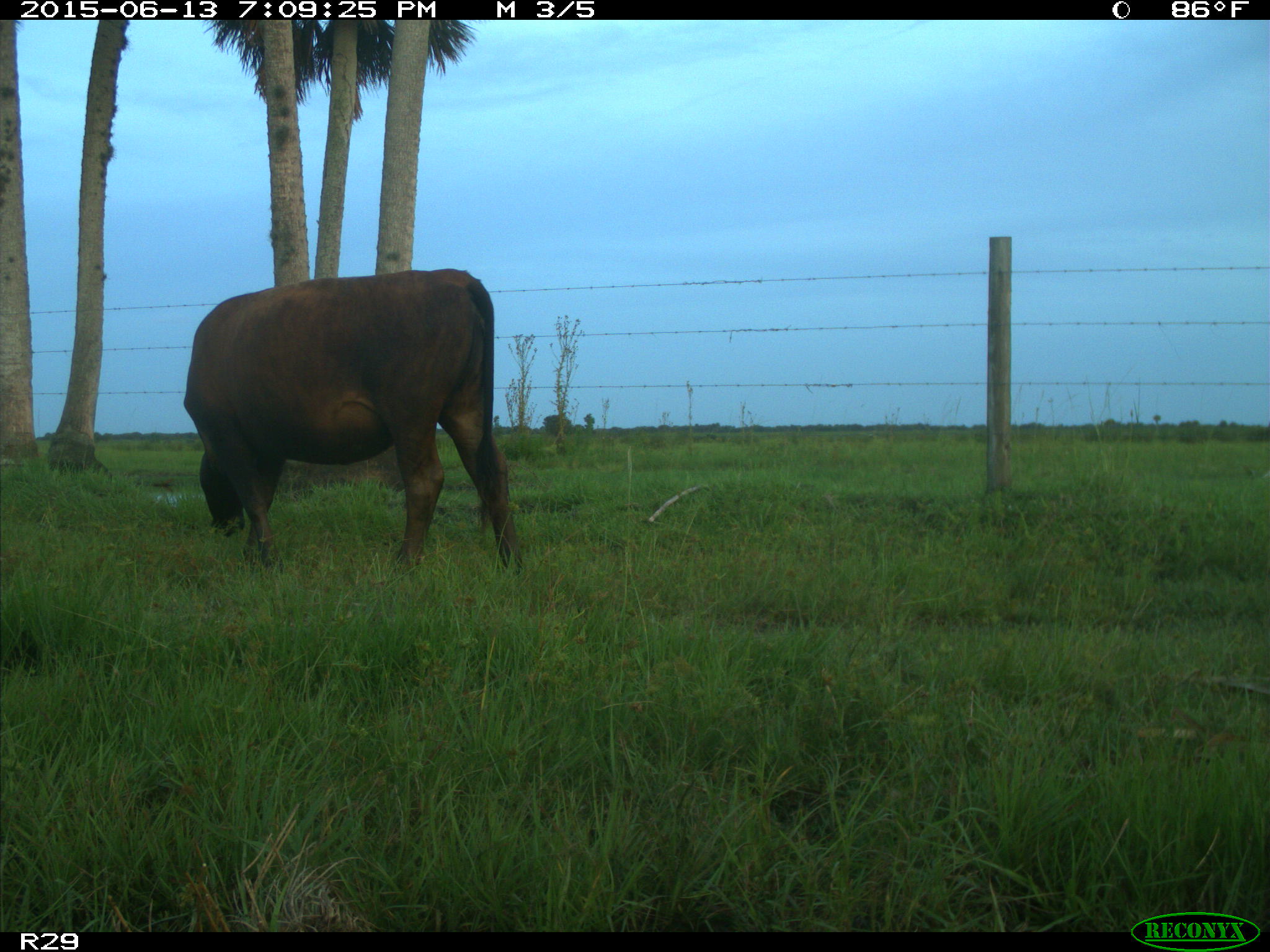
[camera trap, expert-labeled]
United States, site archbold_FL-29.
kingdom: Animalia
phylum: Chordata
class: Mammalia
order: Artiodactyla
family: Bovidae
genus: Bos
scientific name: Bos taurus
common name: domestic cow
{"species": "Bos taurus (domestic cow)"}